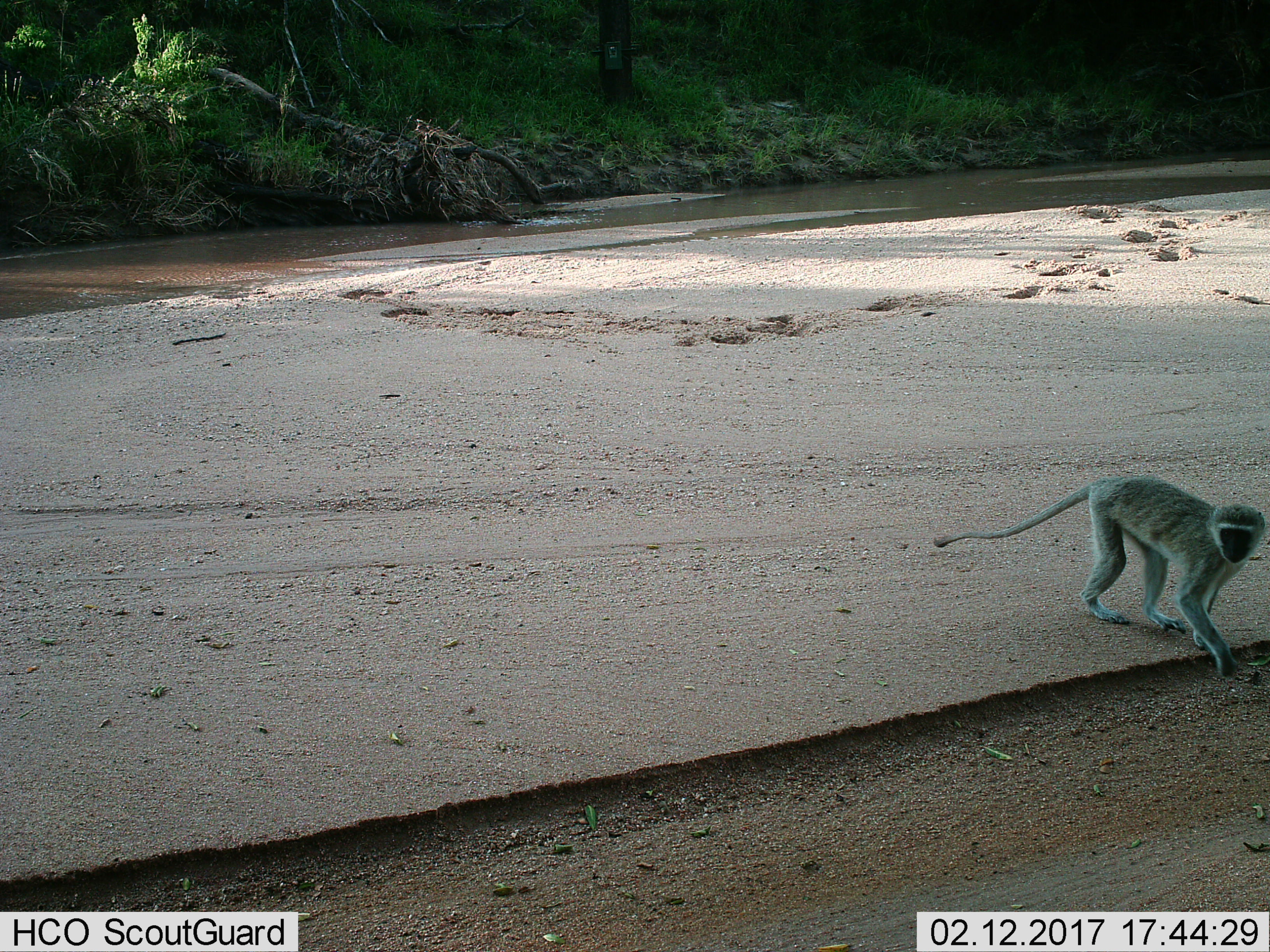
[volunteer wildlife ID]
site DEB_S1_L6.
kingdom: Animalia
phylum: Chordata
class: Mammalia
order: Primates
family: Cercopithecidae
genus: Chlorocebus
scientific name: Chlorocebus pygerythrus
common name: vervet monkey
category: monkeyvervet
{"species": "monkeyvervet (vervet monkey) (Chlorocebus pygerythrus)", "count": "1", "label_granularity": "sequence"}